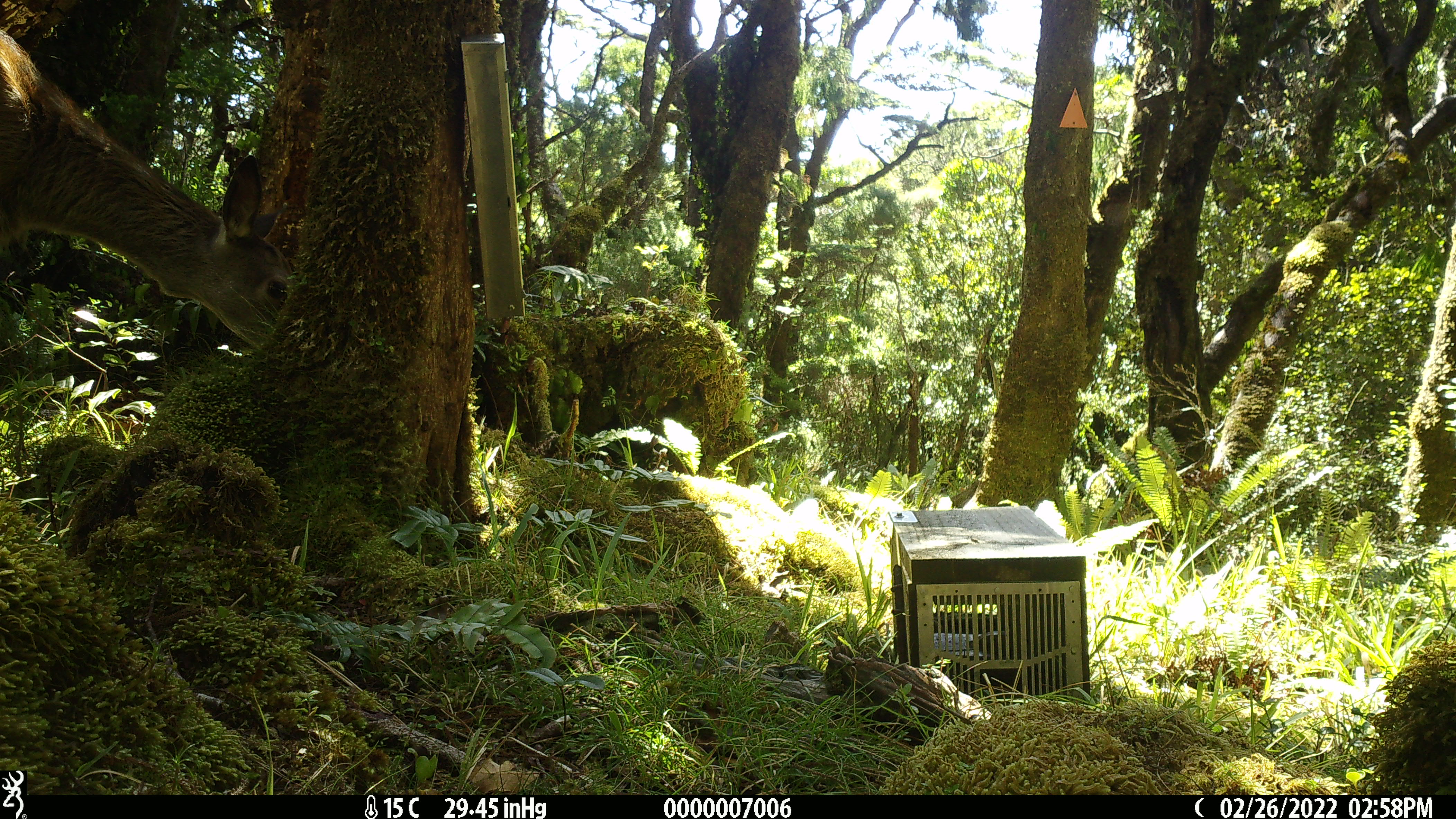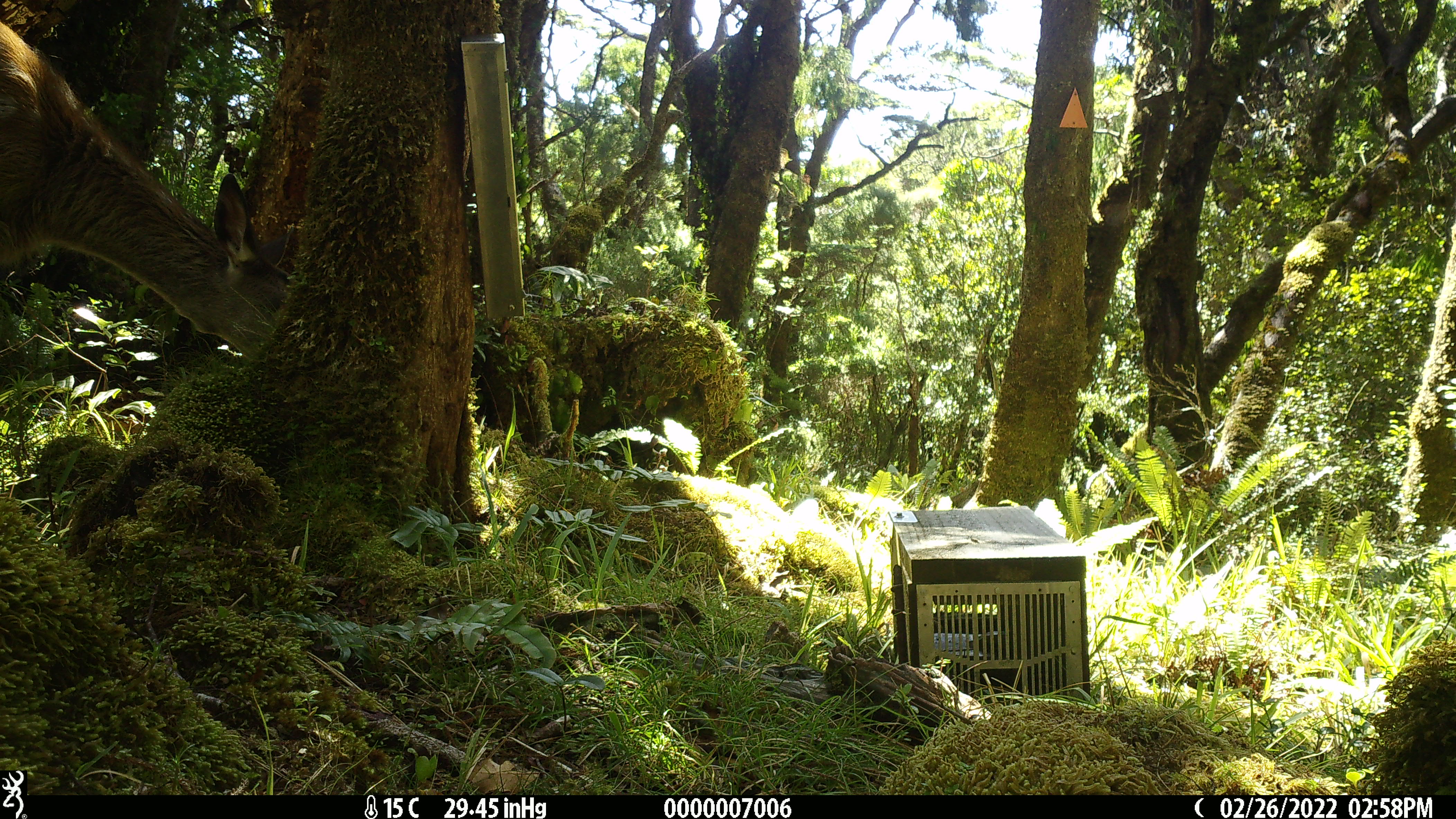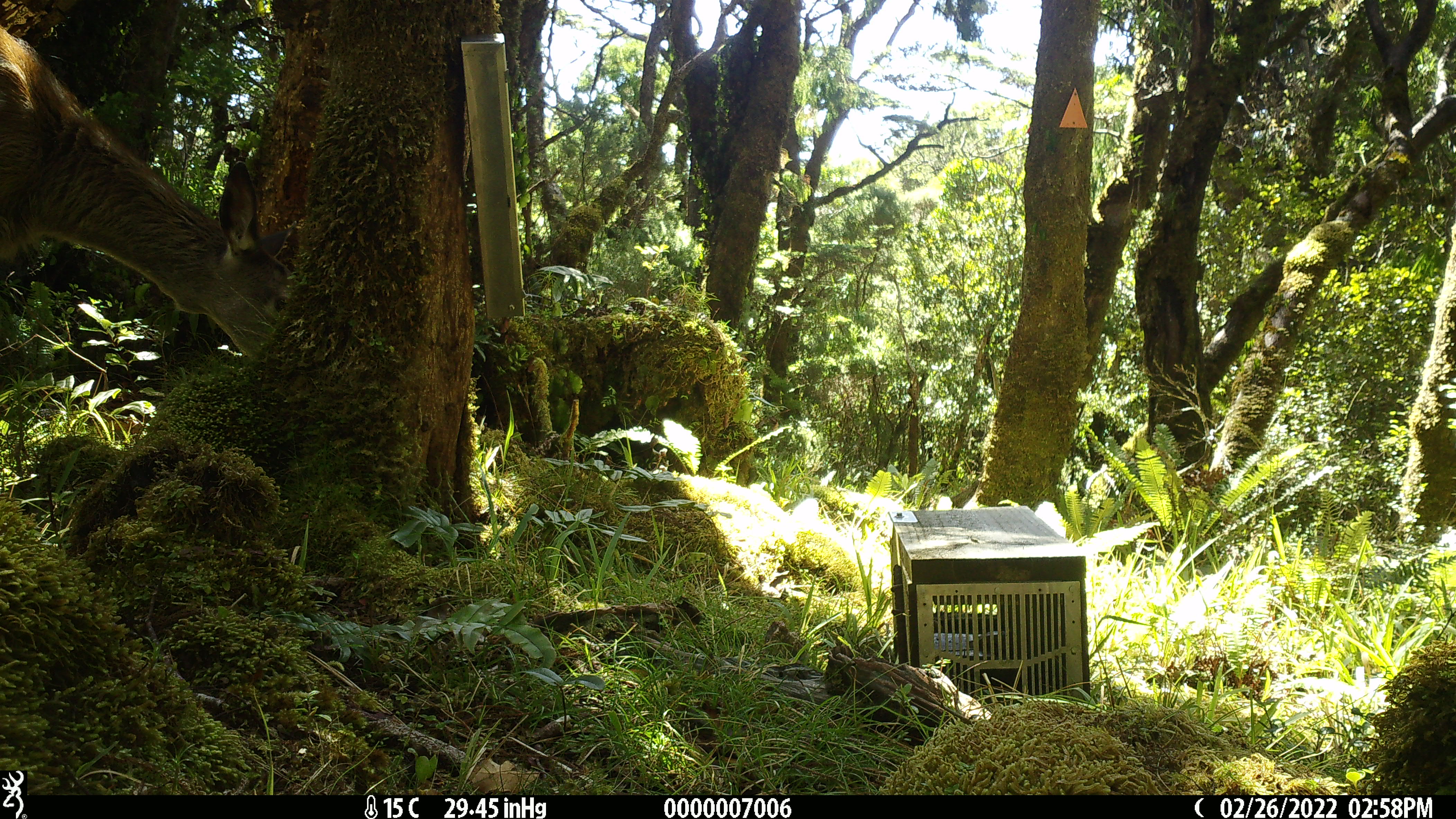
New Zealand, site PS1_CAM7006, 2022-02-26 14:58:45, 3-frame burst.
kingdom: Animalia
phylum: Chordata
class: Mammalia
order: Artiodactyla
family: Cervidae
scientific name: Cervidae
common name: deer